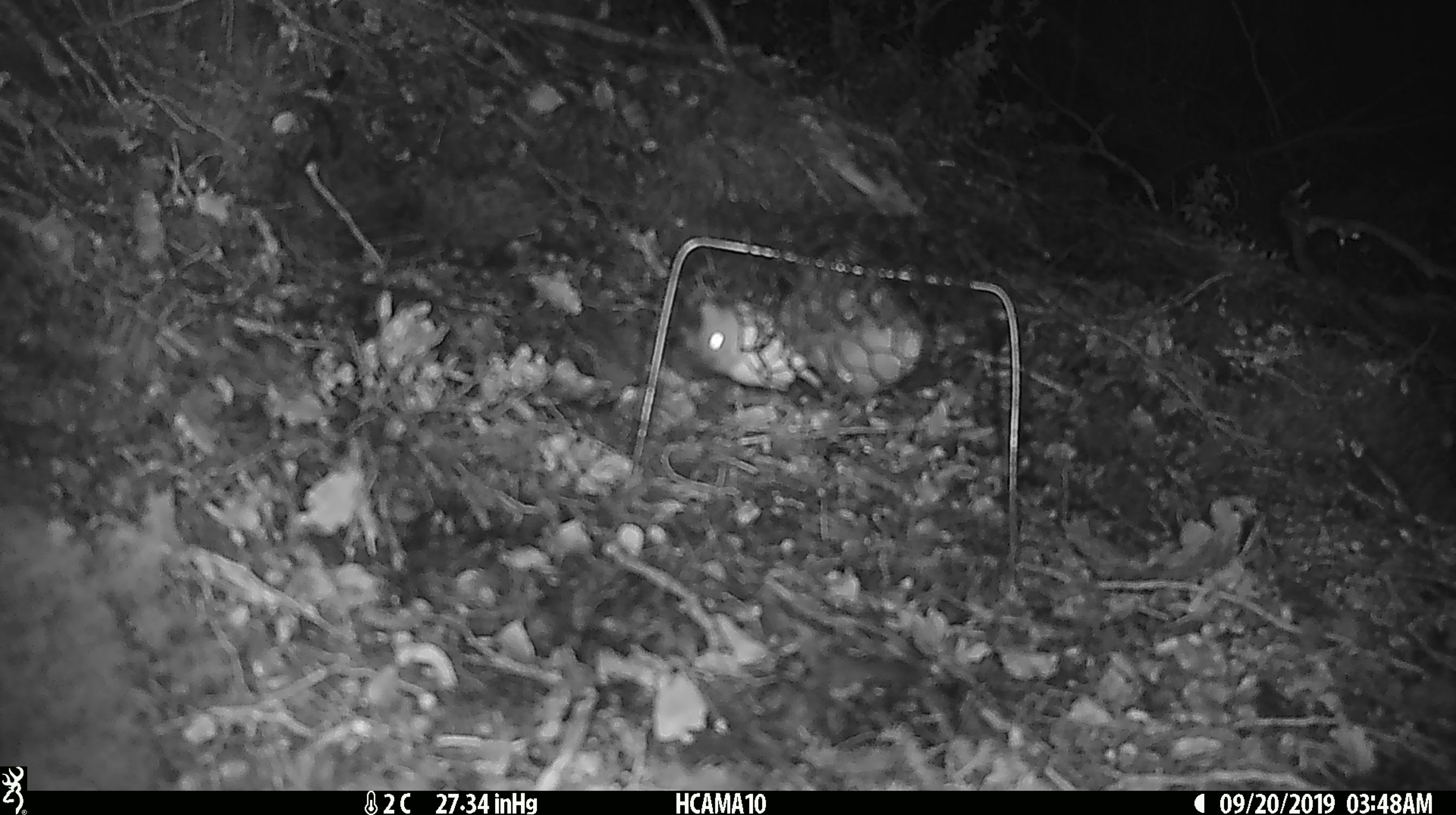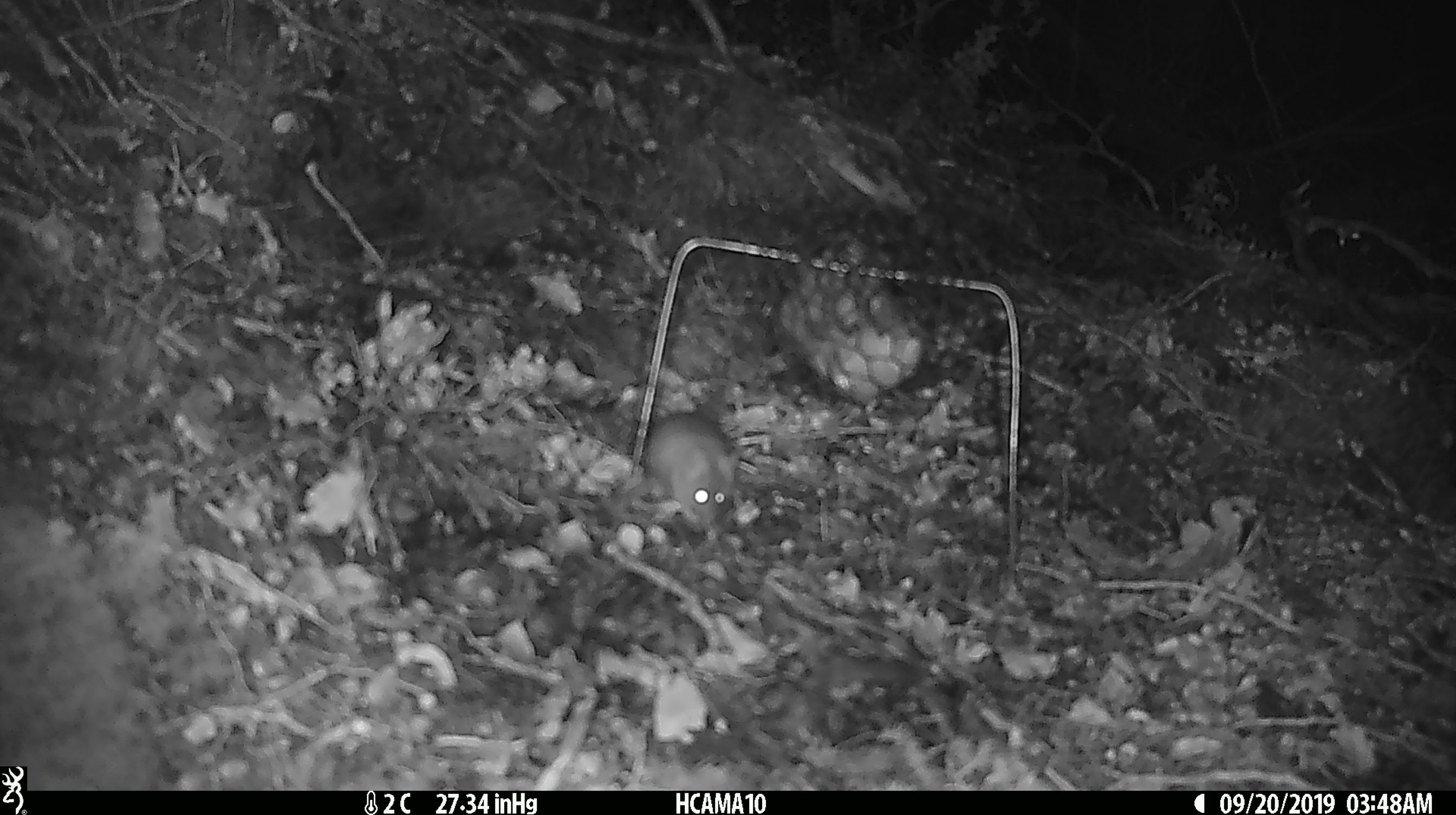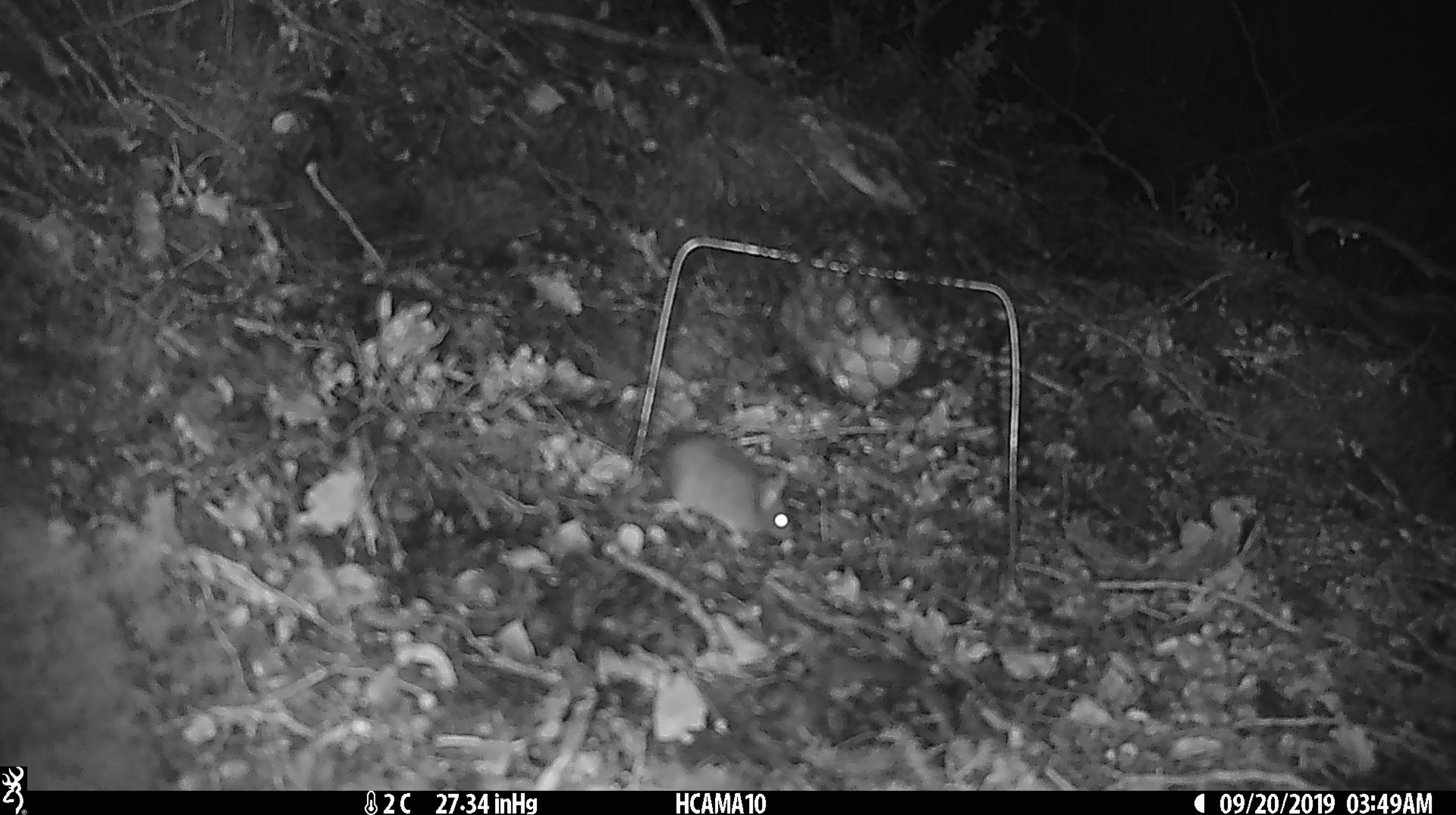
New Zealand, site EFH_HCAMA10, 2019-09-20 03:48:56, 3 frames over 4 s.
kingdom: Animalia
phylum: Chordata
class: Mammalia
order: Rodentia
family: Muridae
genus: Mus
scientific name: Mus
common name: mouse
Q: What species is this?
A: Mouse (Mus).